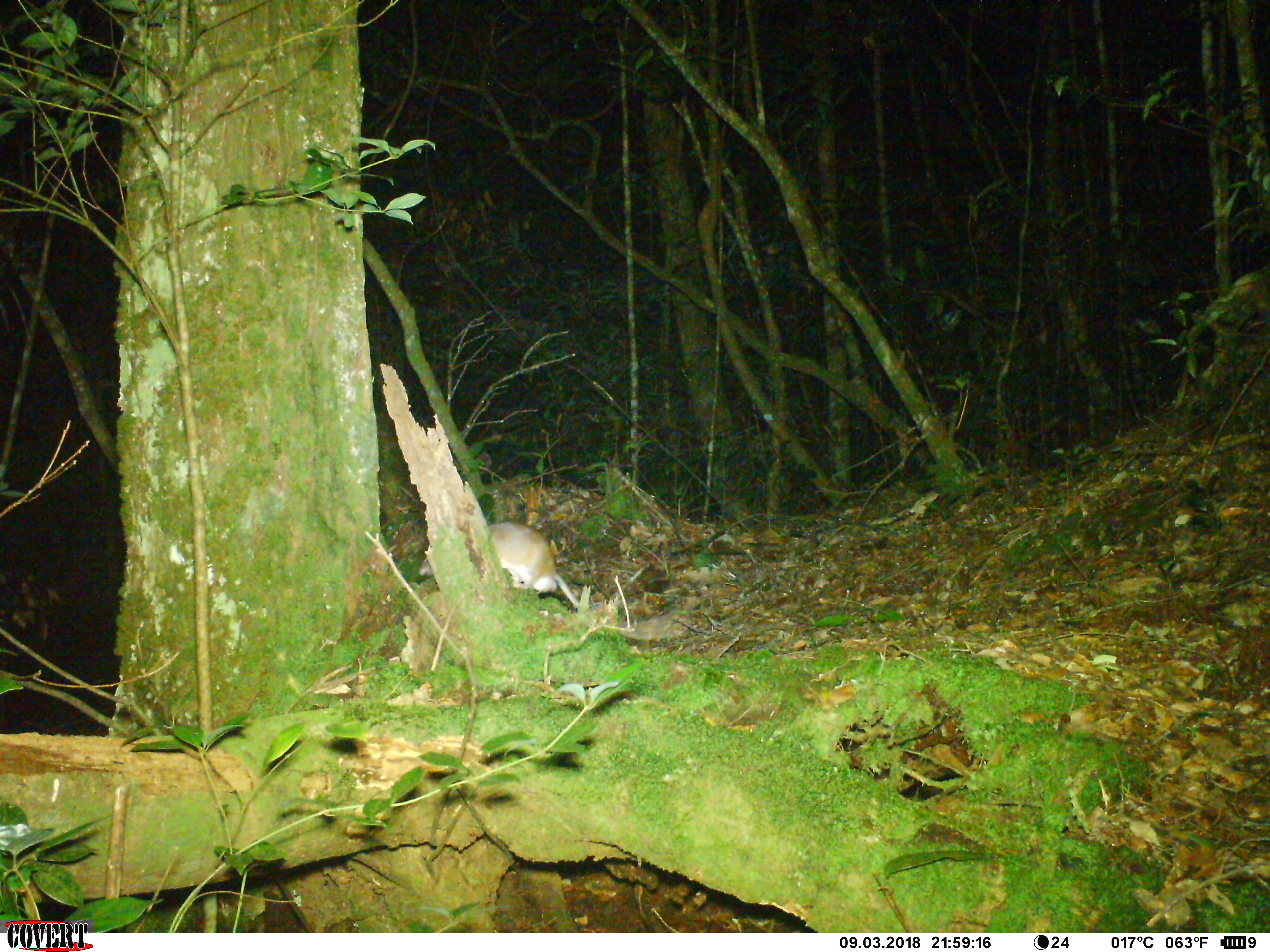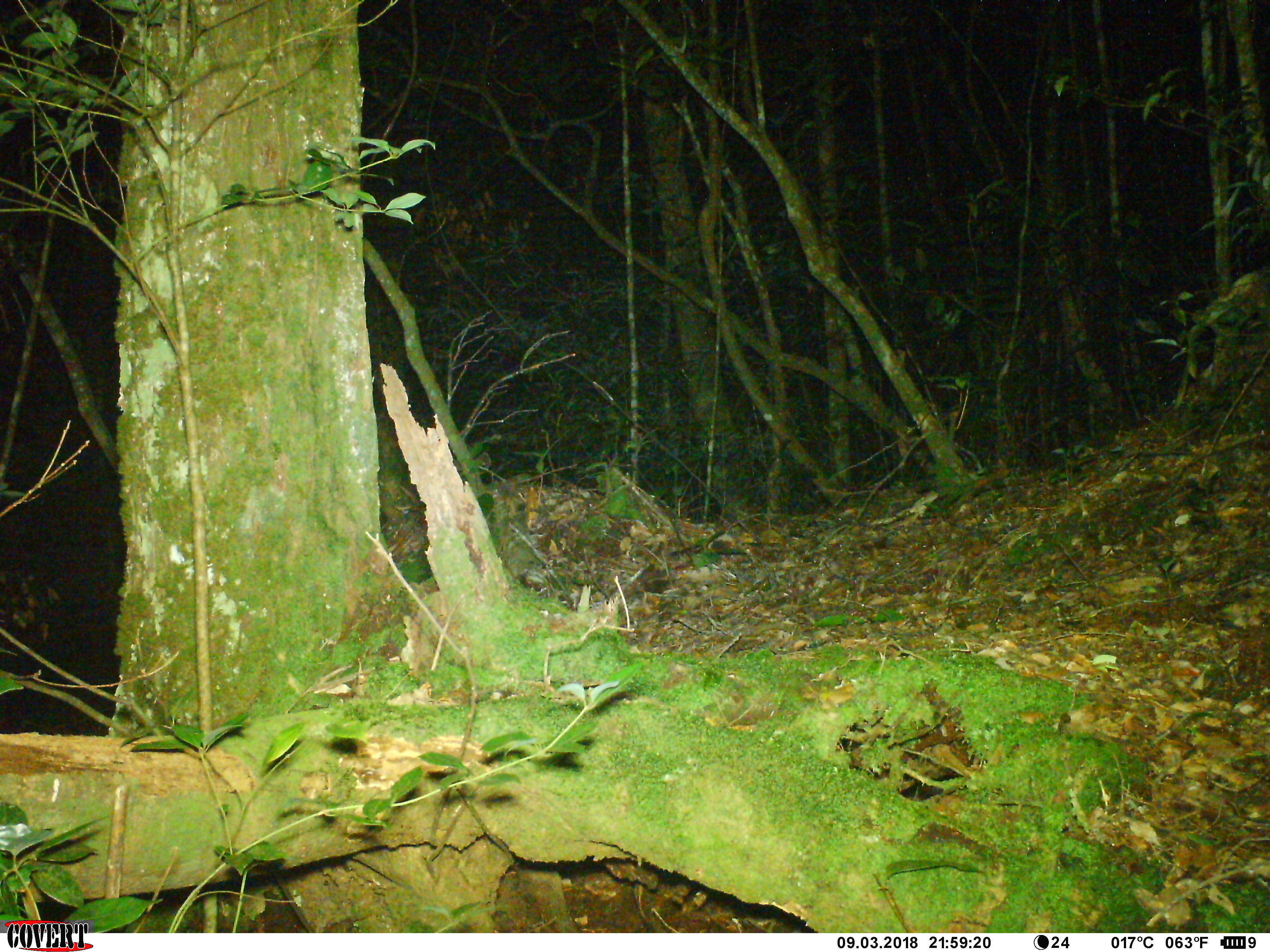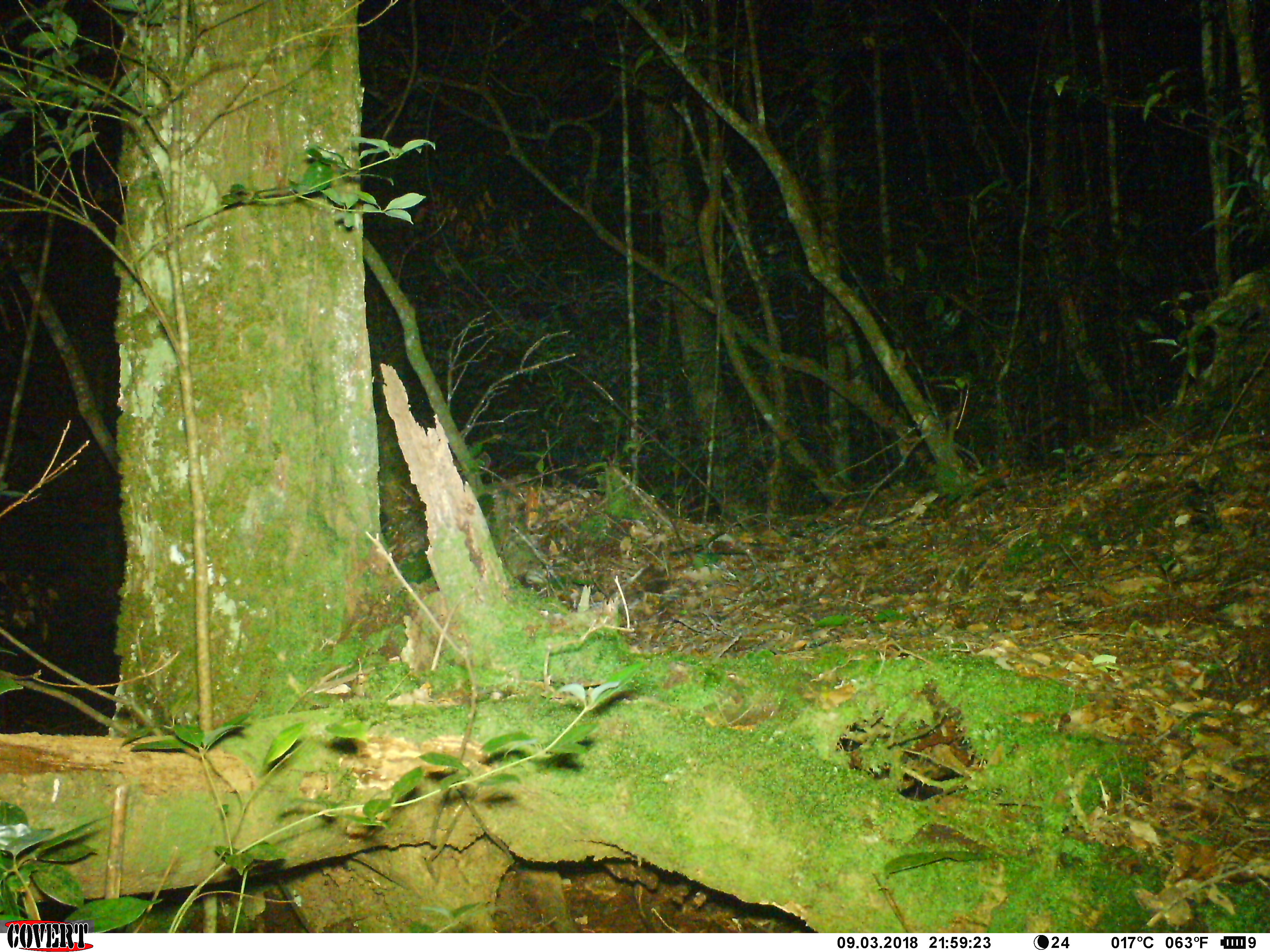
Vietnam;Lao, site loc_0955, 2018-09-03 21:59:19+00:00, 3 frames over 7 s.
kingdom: Animalia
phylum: Chordata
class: Mammalia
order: Rodentia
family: Muridae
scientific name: Muridae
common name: old-world mice and rats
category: unidentified murid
Unidentified murid (old-world mice and rats) (Muridae). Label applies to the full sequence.